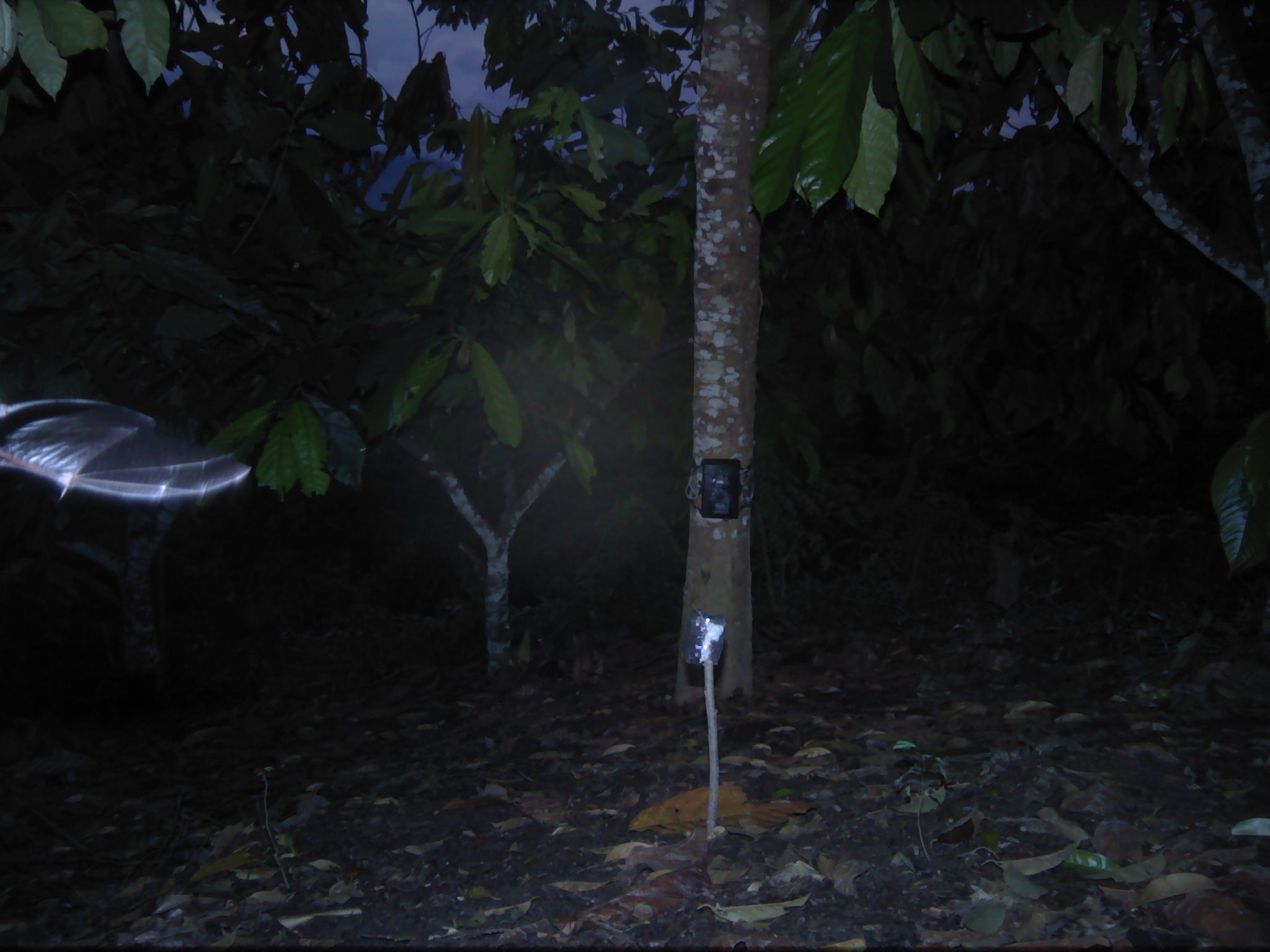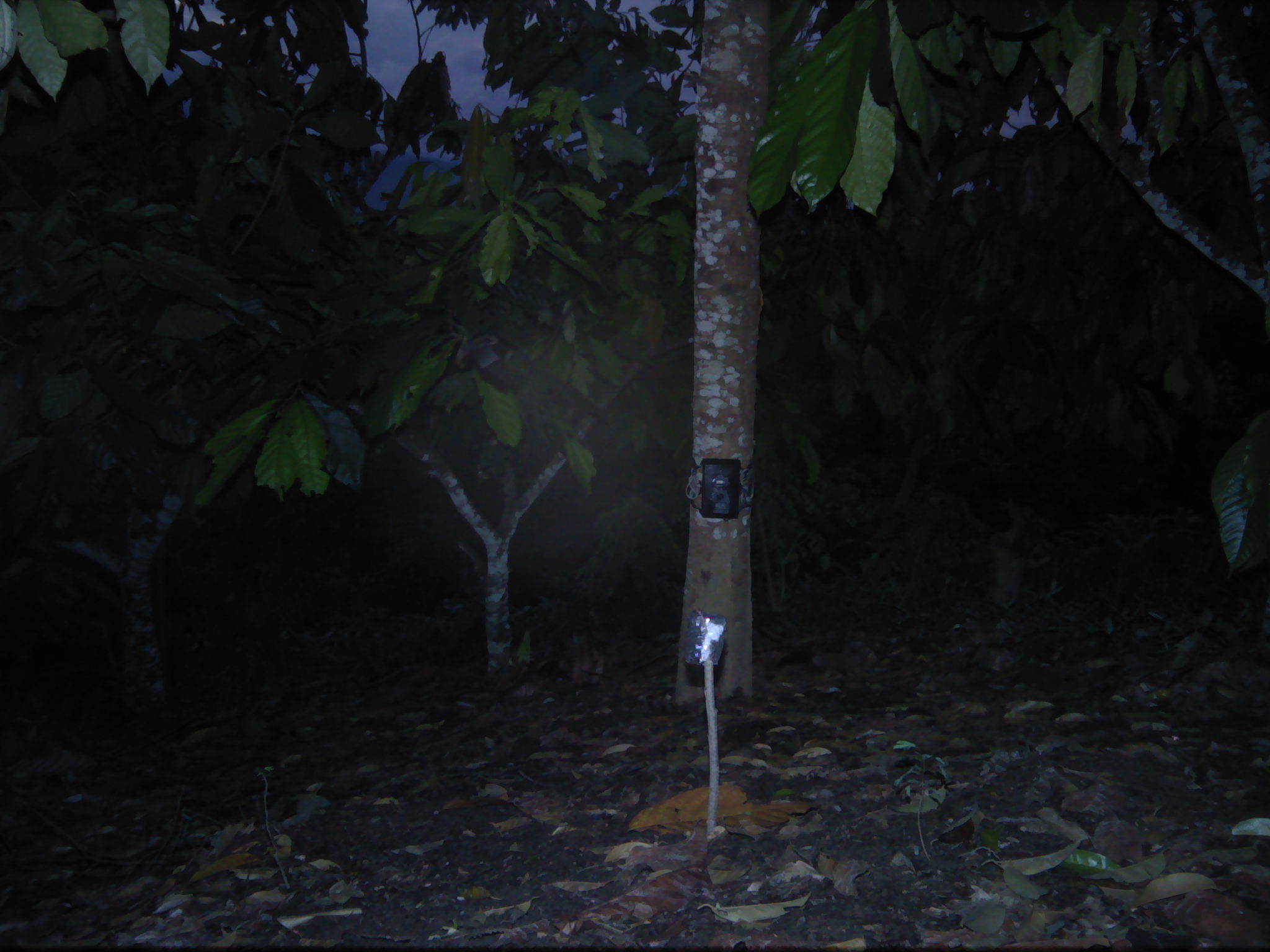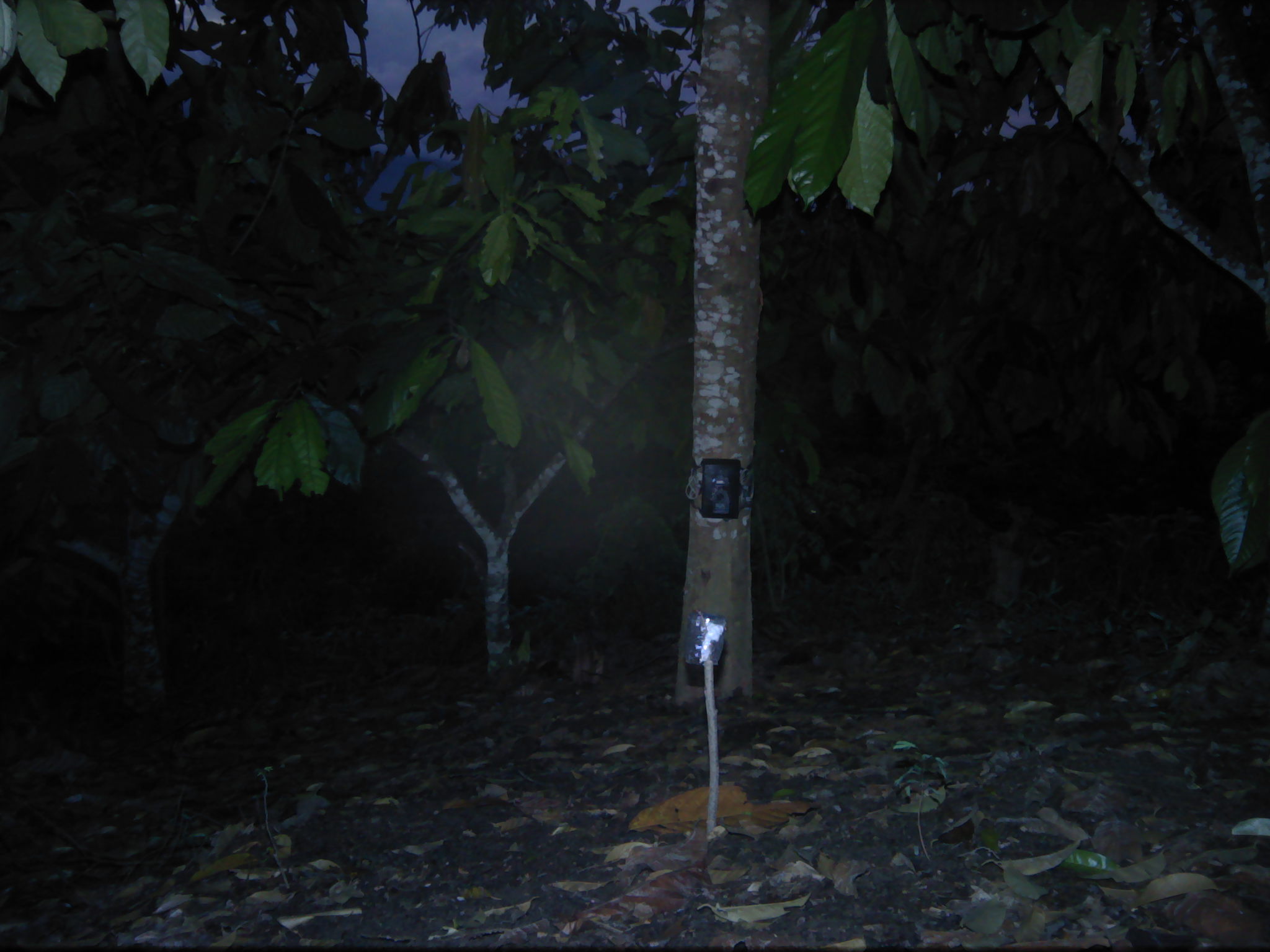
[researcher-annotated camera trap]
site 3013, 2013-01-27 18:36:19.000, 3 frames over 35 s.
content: unidentified animal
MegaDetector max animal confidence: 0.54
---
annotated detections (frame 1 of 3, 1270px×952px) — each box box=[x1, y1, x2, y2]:
unknown: box=[0, 394, 256, 506]